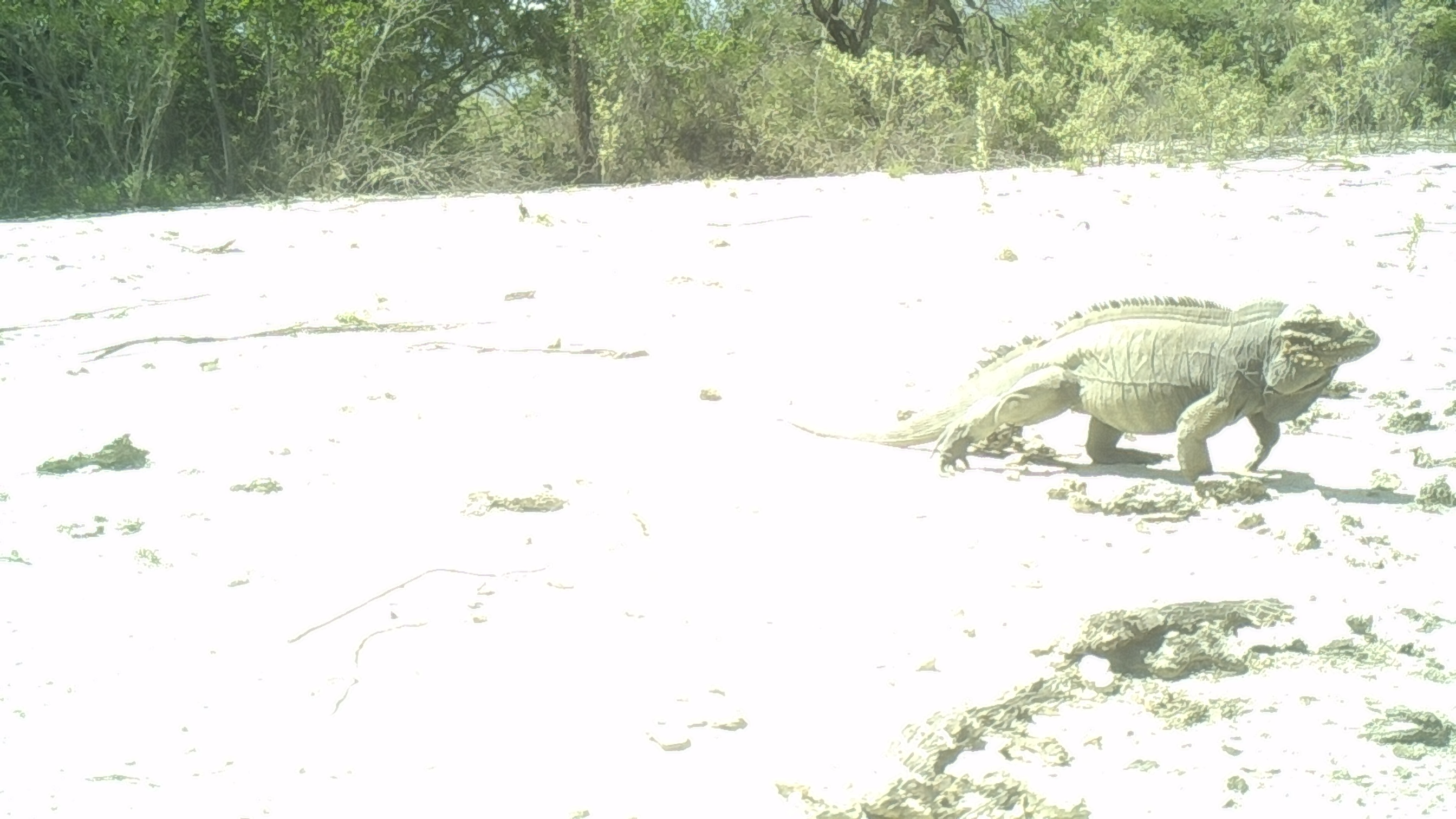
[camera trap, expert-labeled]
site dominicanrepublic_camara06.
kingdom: Animalia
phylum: Chordata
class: Reptilia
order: Squamata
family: Iguanidae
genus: Iguana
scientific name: Iguana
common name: typical iguanas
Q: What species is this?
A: Iguana (typical iguanas).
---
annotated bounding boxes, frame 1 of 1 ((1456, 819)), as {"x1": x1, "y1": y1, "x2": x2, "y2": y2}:
iguana: {"x1": 776, "y1": 295, "x2": 1391, "y2": 491}